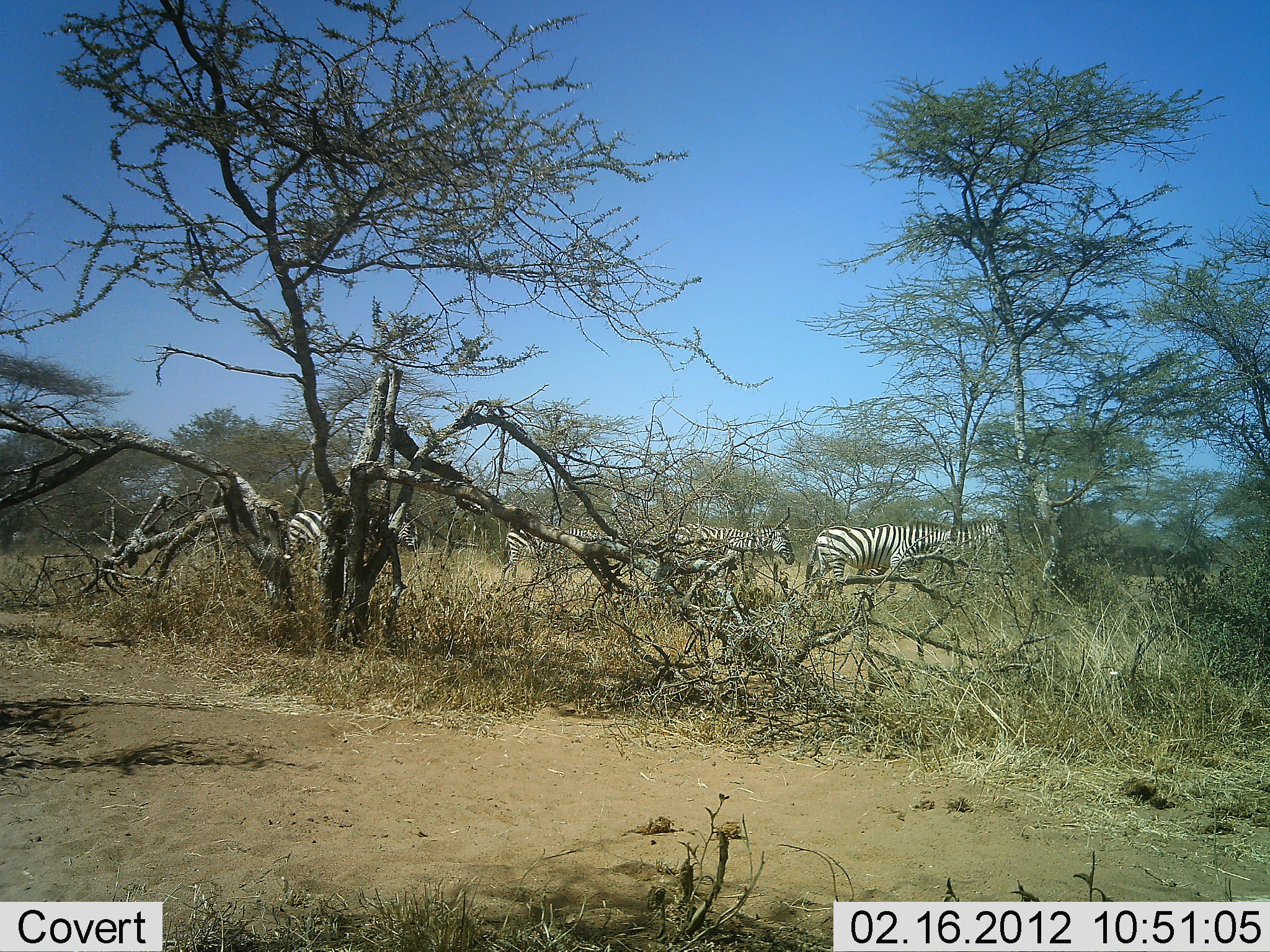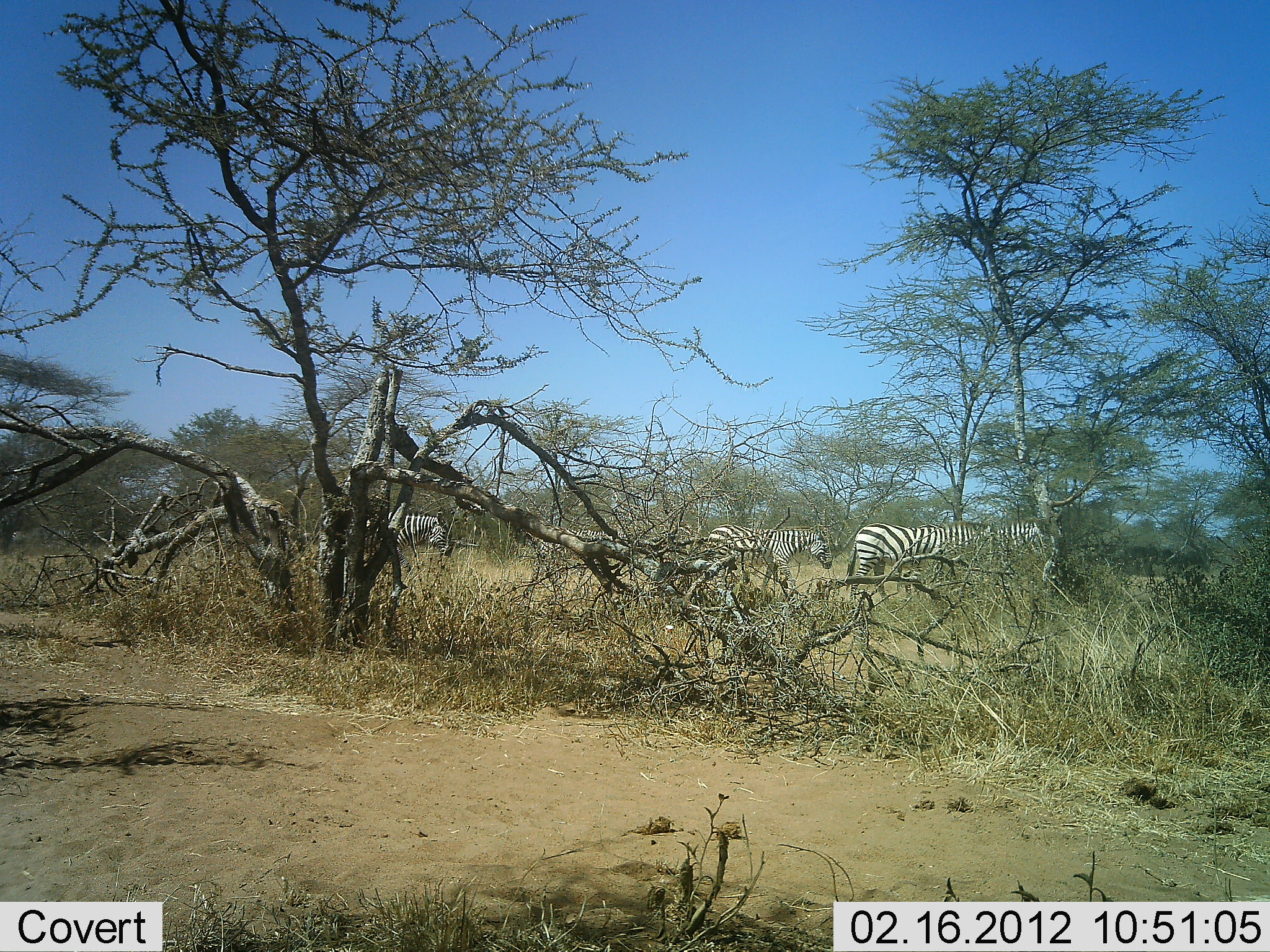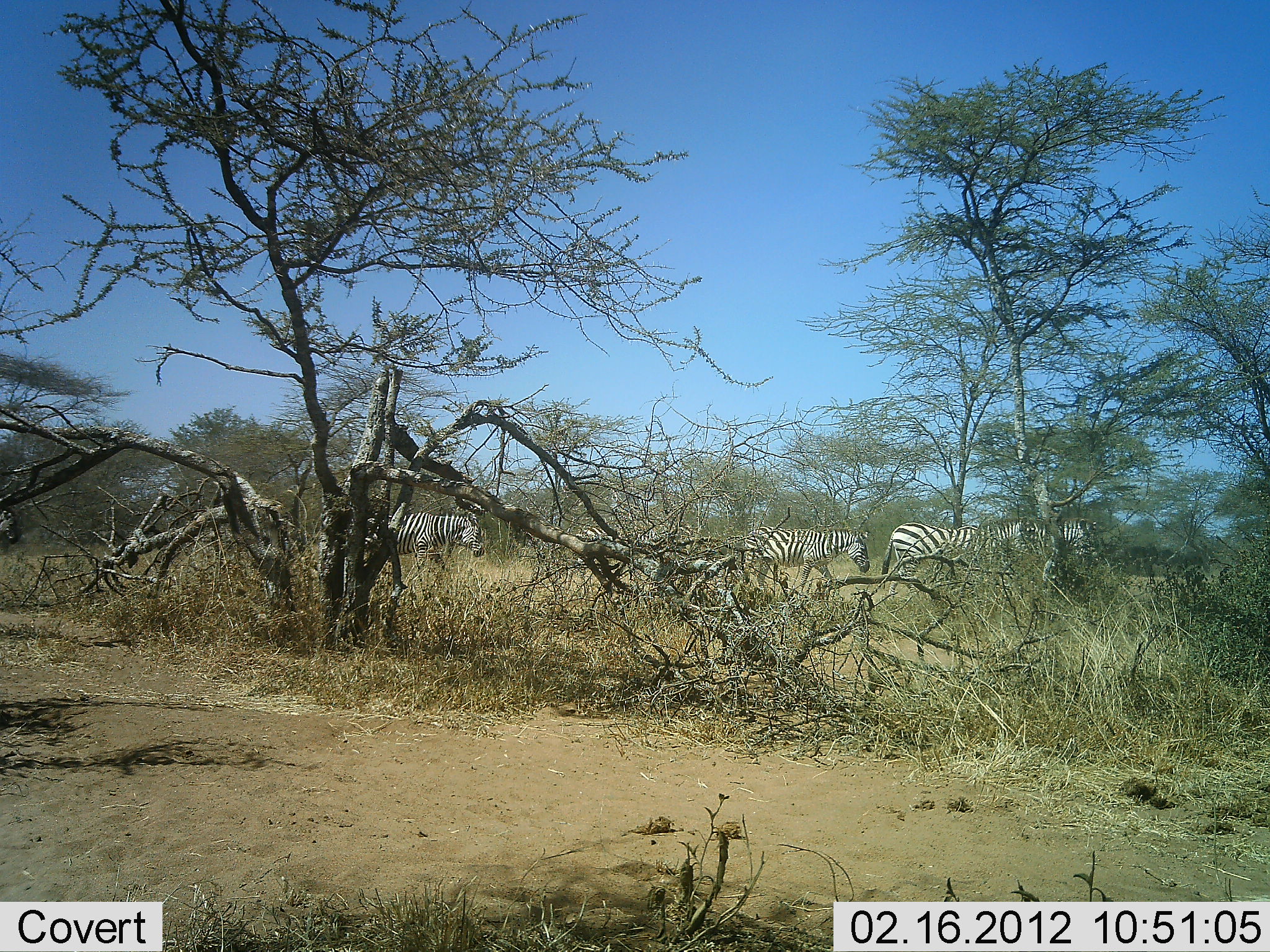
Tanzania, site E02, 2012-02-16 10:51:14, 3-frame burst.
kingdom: Animalia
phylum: Chordata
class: Mammalia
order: Perissodactyla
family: Equidae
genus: Equus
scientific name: Equus quagga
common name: plains zebra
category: zebra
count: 4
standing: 17%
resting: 0%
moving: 89%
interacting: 0%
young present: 0%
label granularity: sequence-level